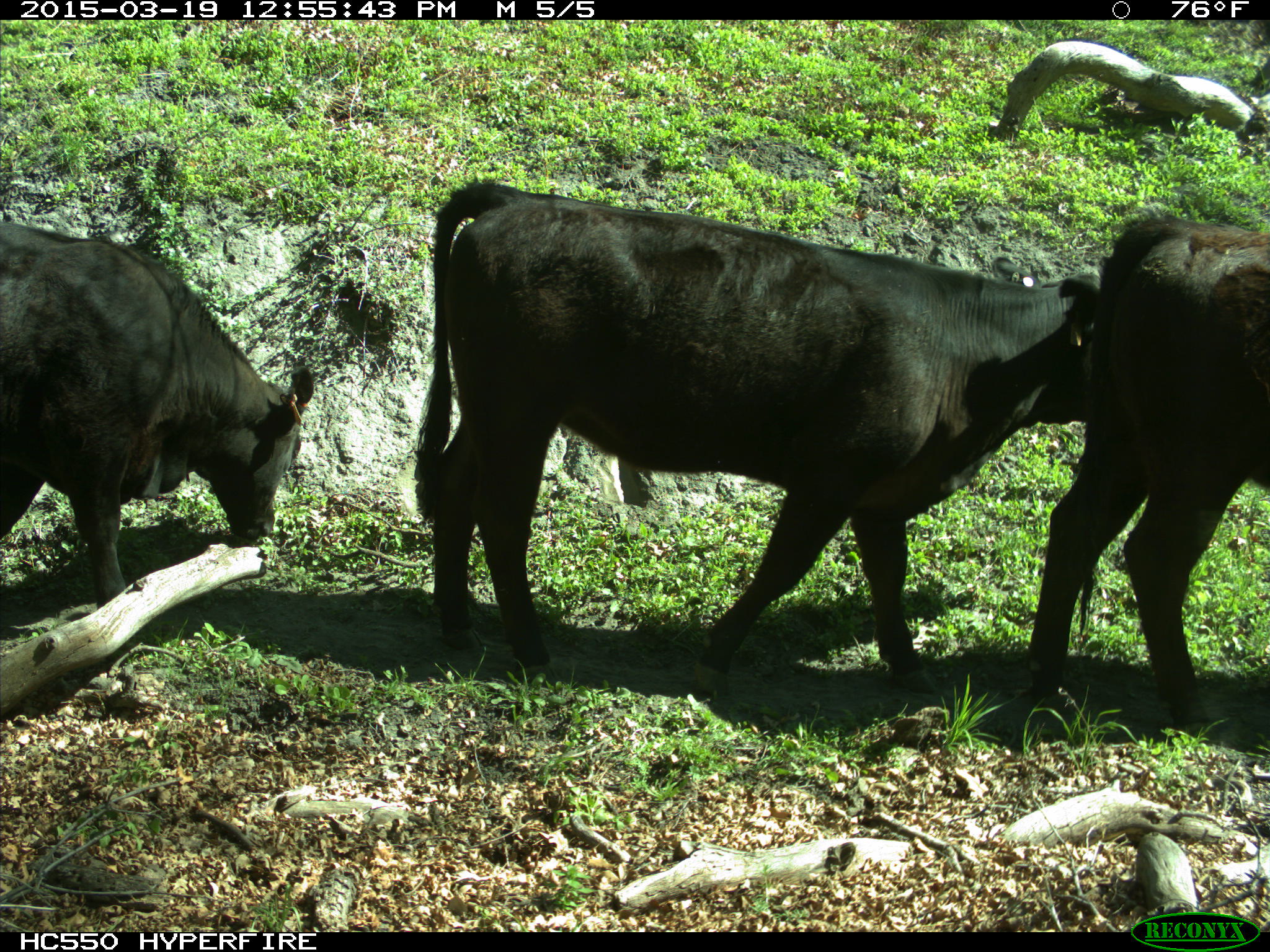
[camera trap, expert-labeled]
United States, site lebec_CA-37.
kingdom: Animalia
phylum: Chordata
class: Mammalia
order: Artiodactyla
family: Bovidae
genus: Bos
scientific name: Bos taurus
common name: domestic cow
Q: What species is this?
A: Bos taurus (domestic cow).